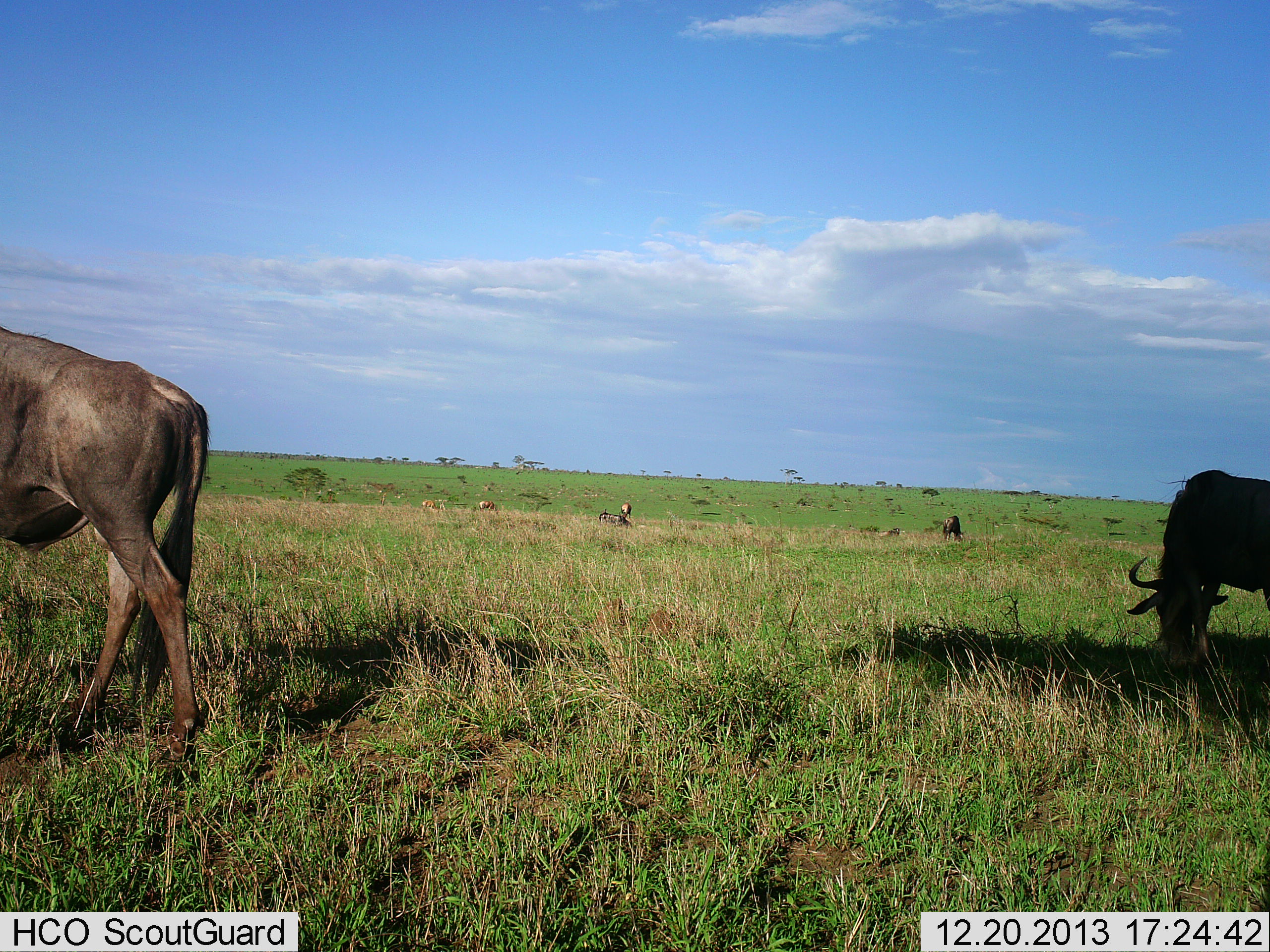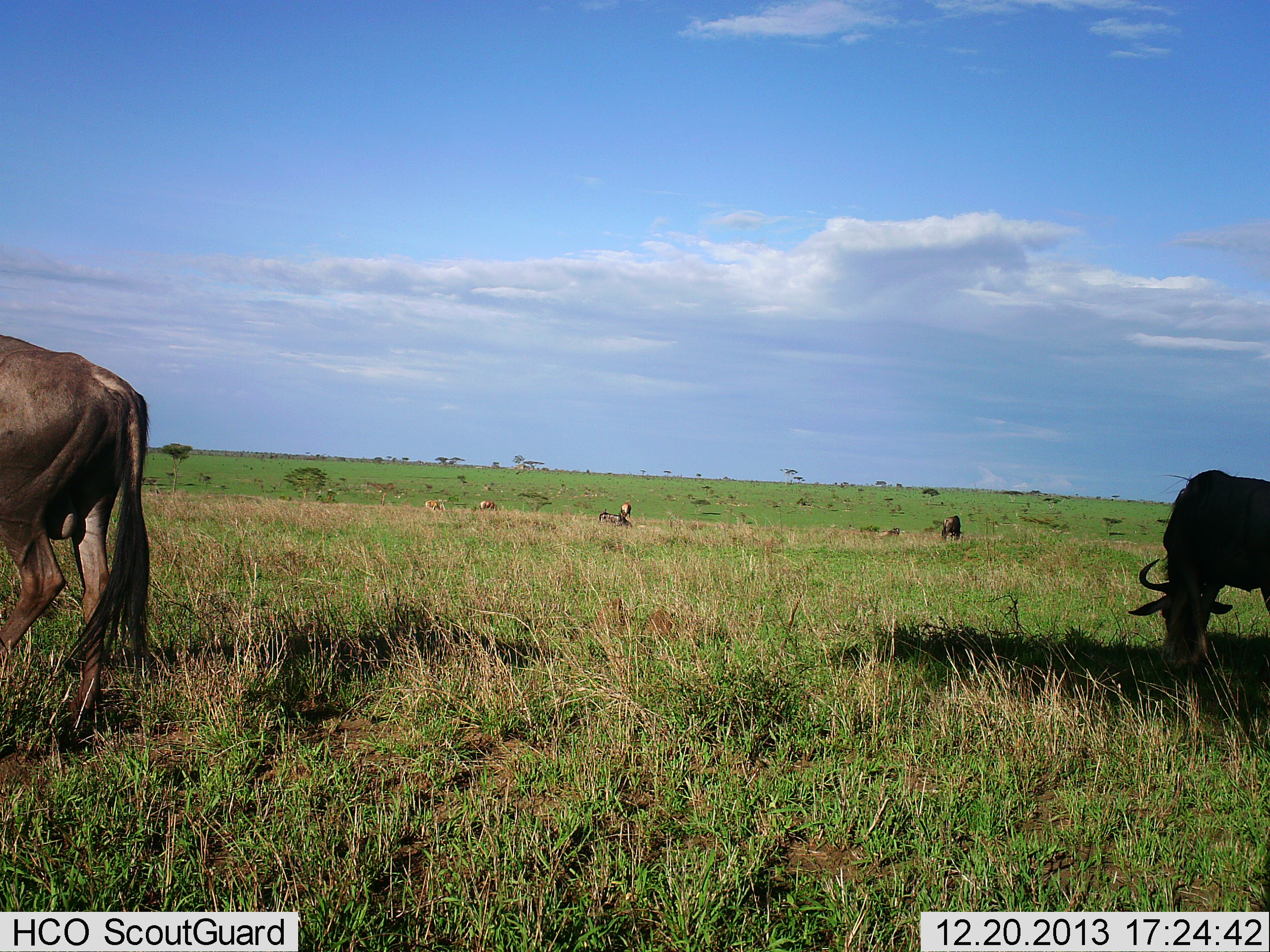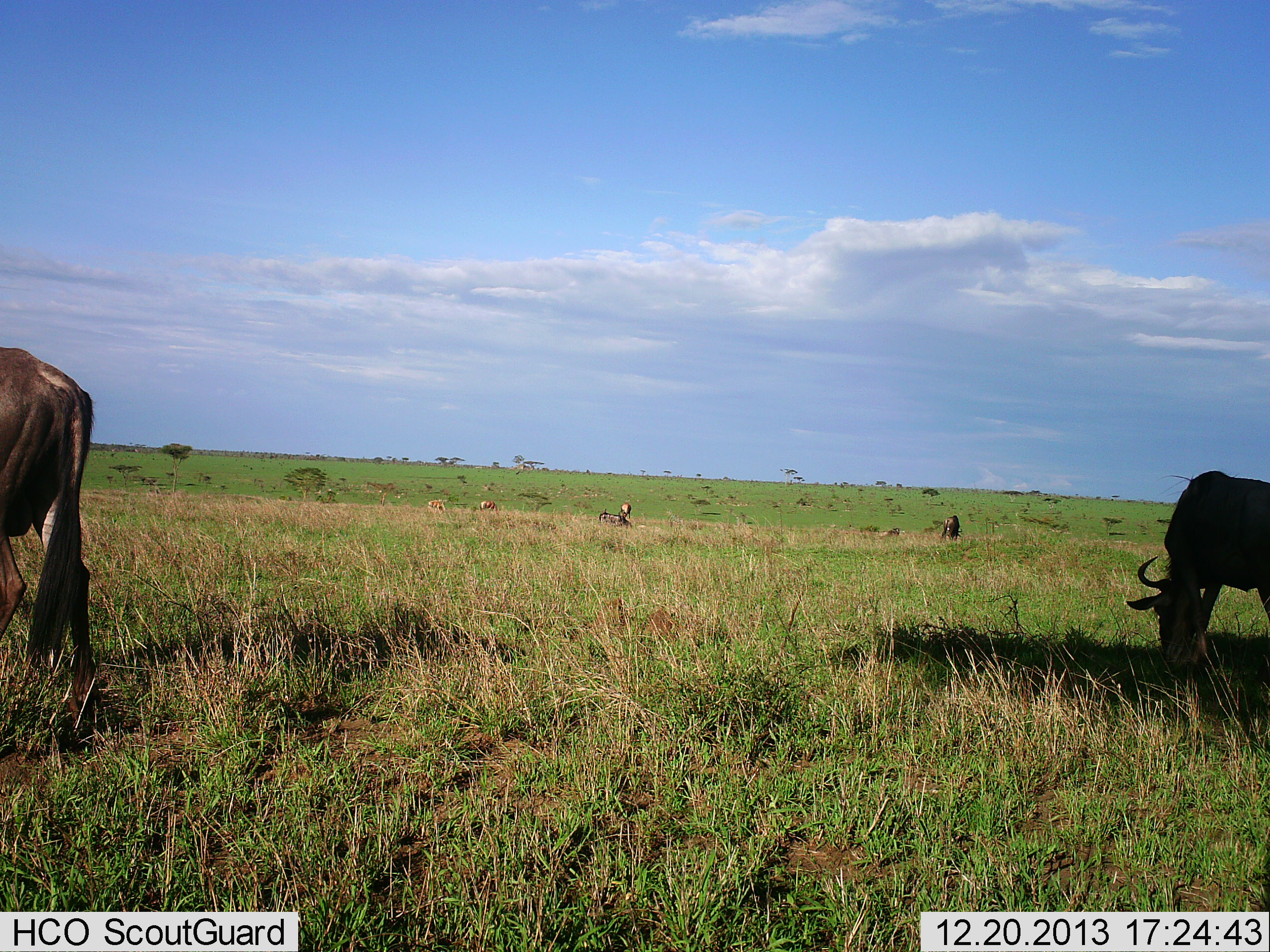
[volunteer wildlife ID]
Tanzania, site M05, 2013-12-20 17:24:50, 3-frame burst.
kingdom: Animalia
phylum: Chordata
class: Mammalia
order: Artiodactyla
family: Bovidae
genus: Connochaetes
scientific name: Connochaetes taurinus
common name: blue wildebeest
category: wildebeest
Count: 4.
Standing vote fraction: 55%.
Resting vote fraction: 9%.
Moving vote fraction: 36%.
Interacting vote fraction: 0%.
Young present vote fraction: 9%.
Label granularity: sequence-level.